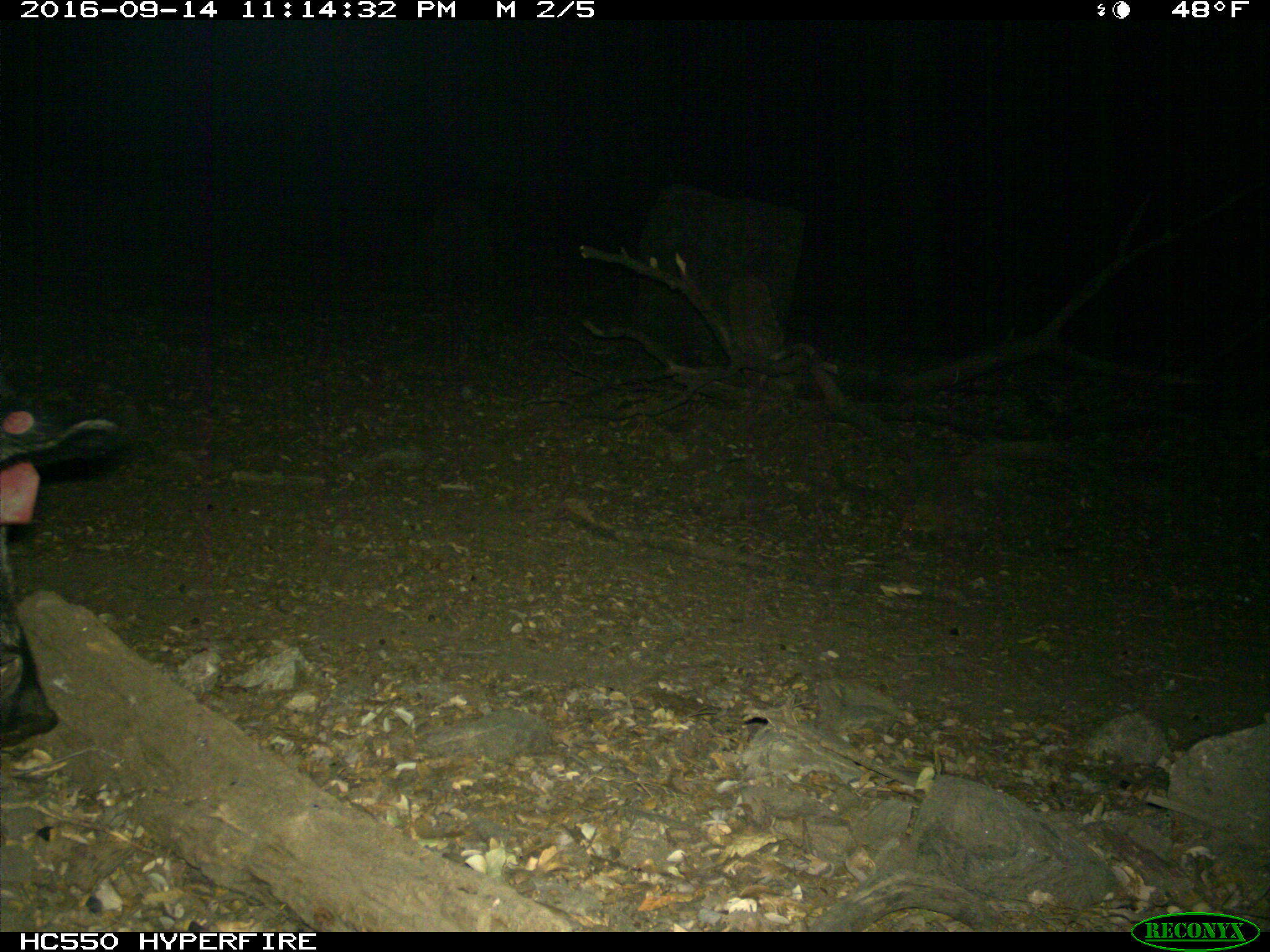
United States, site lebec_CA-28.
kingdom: Animalia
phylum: Chordata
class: Mammalia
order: Artiodactyla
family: Suidae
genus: Sus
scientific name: Sus scrofa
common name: wild boar